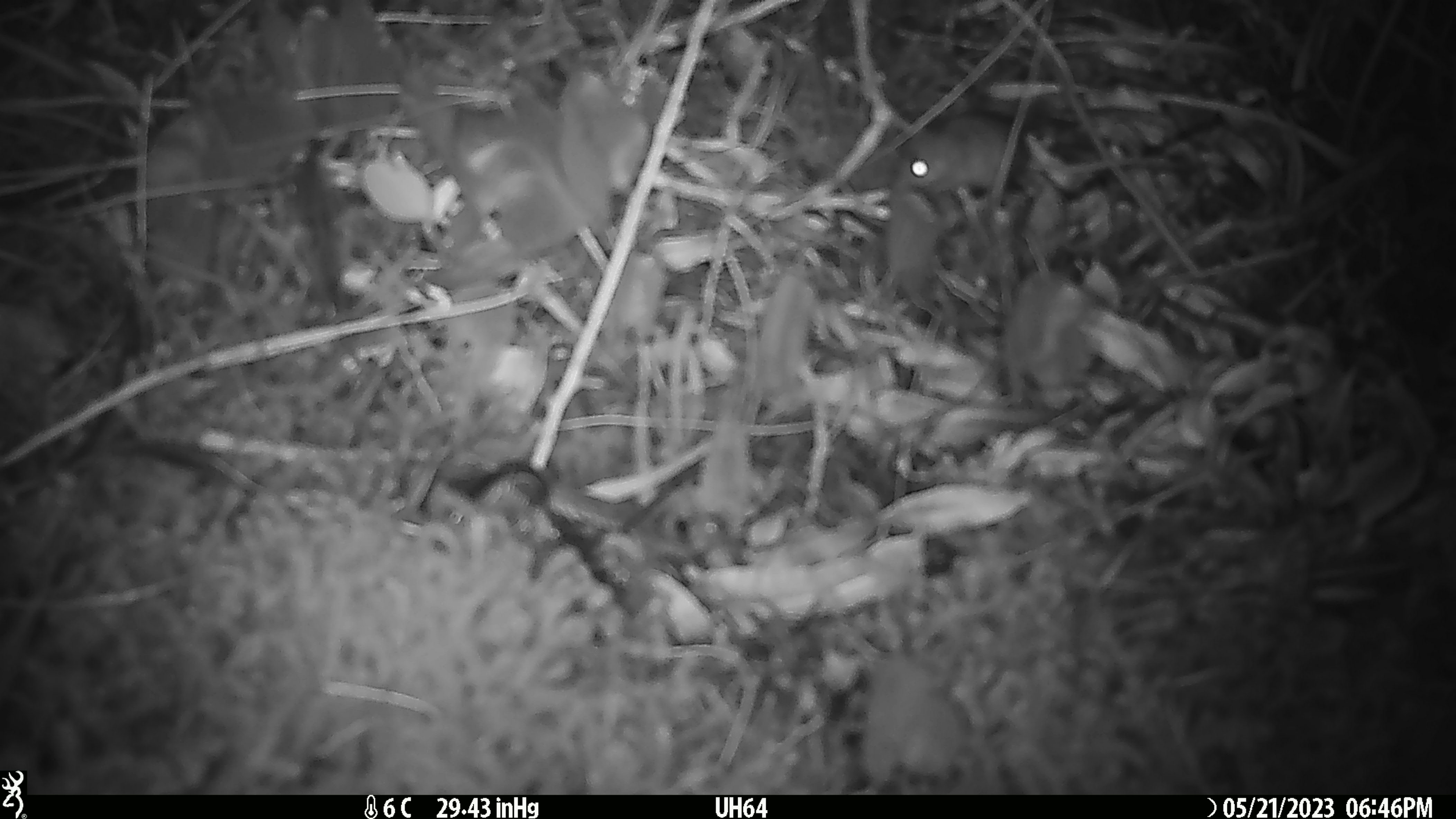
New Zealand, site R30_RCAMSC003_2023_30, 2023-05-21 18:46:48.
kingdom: Animalia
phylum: Chordata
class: Mammalia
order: Rodentia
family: Muridae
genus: Mus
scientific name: Mus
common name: mouse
Mouse (Mus).